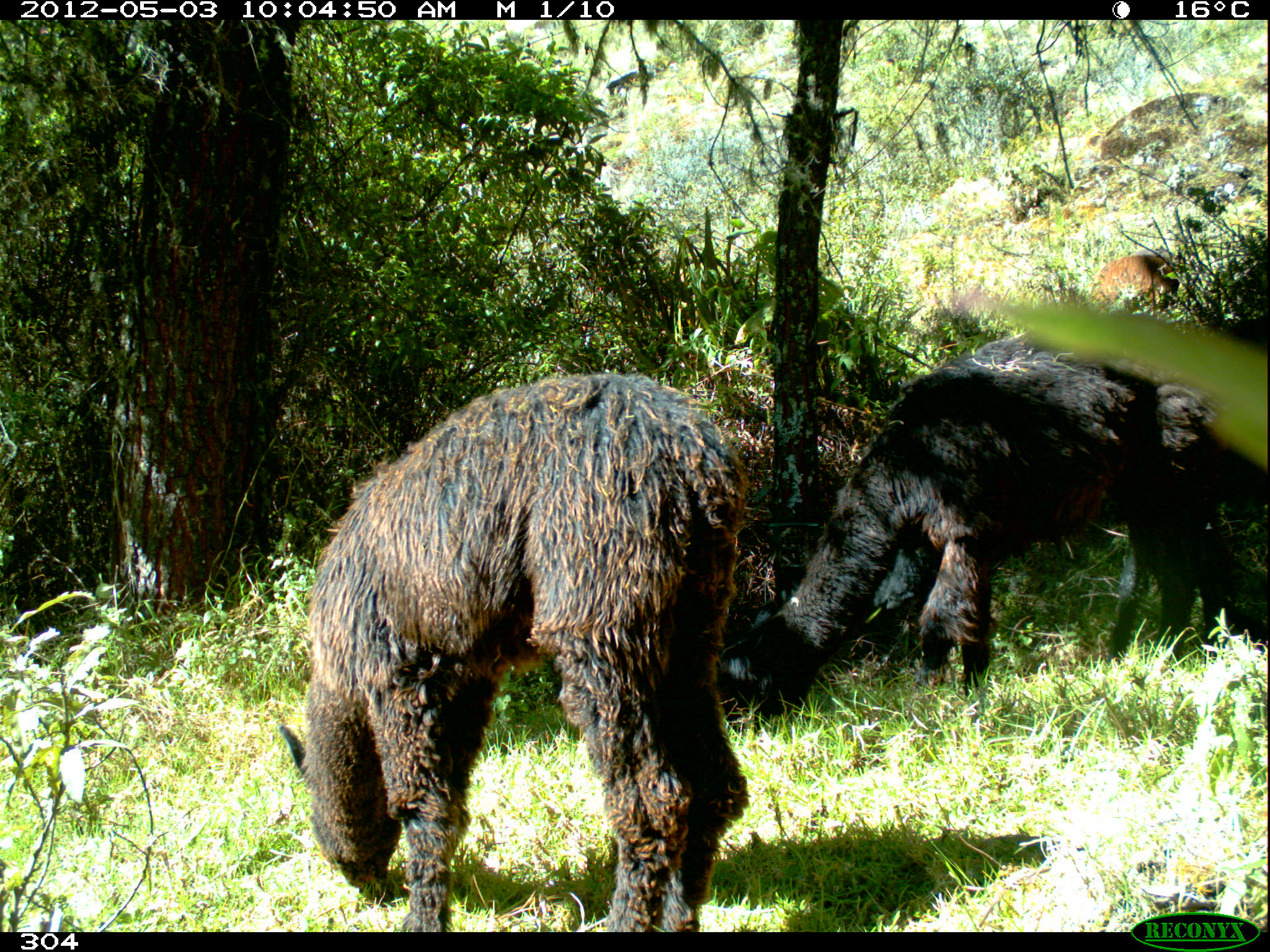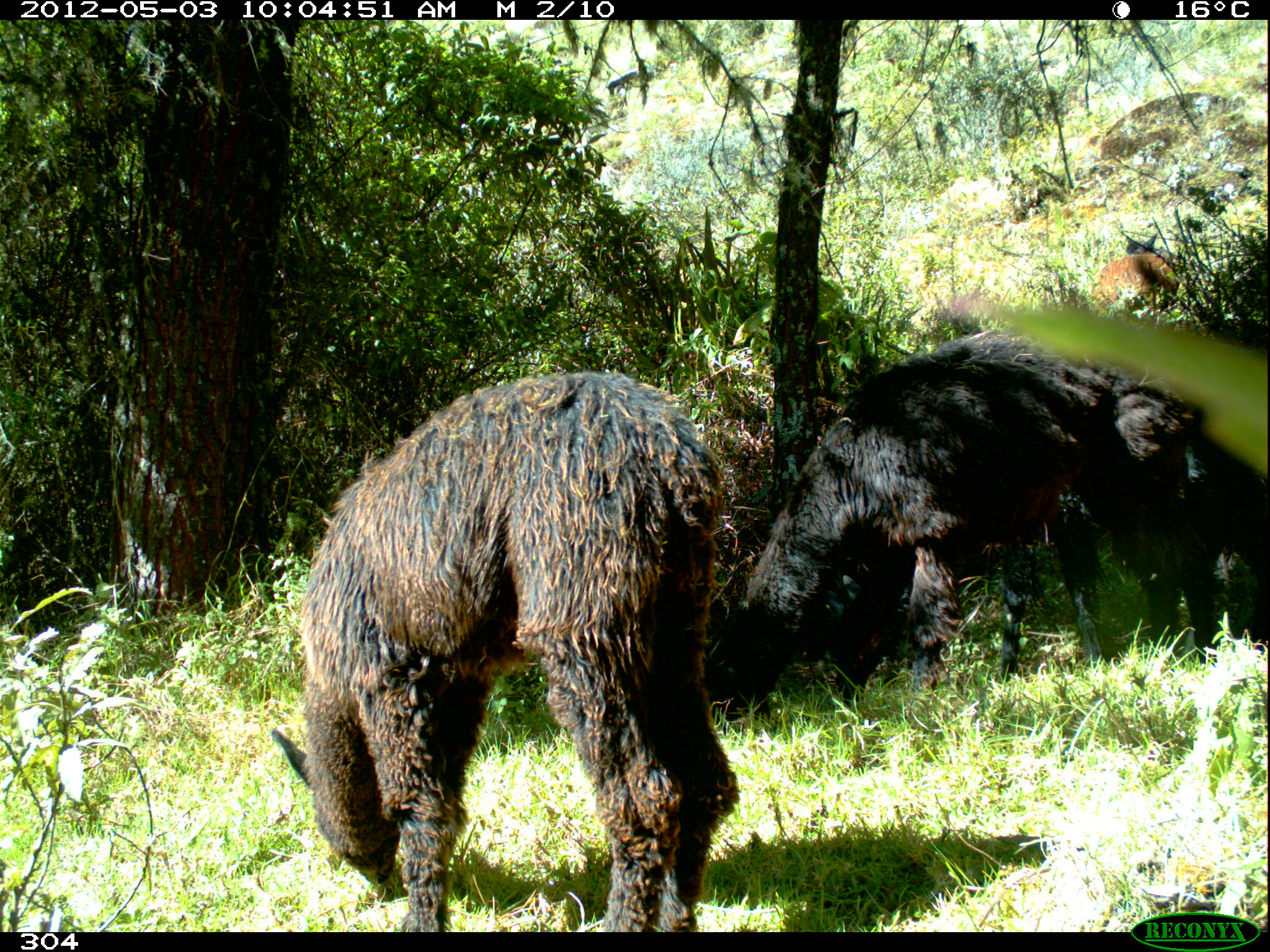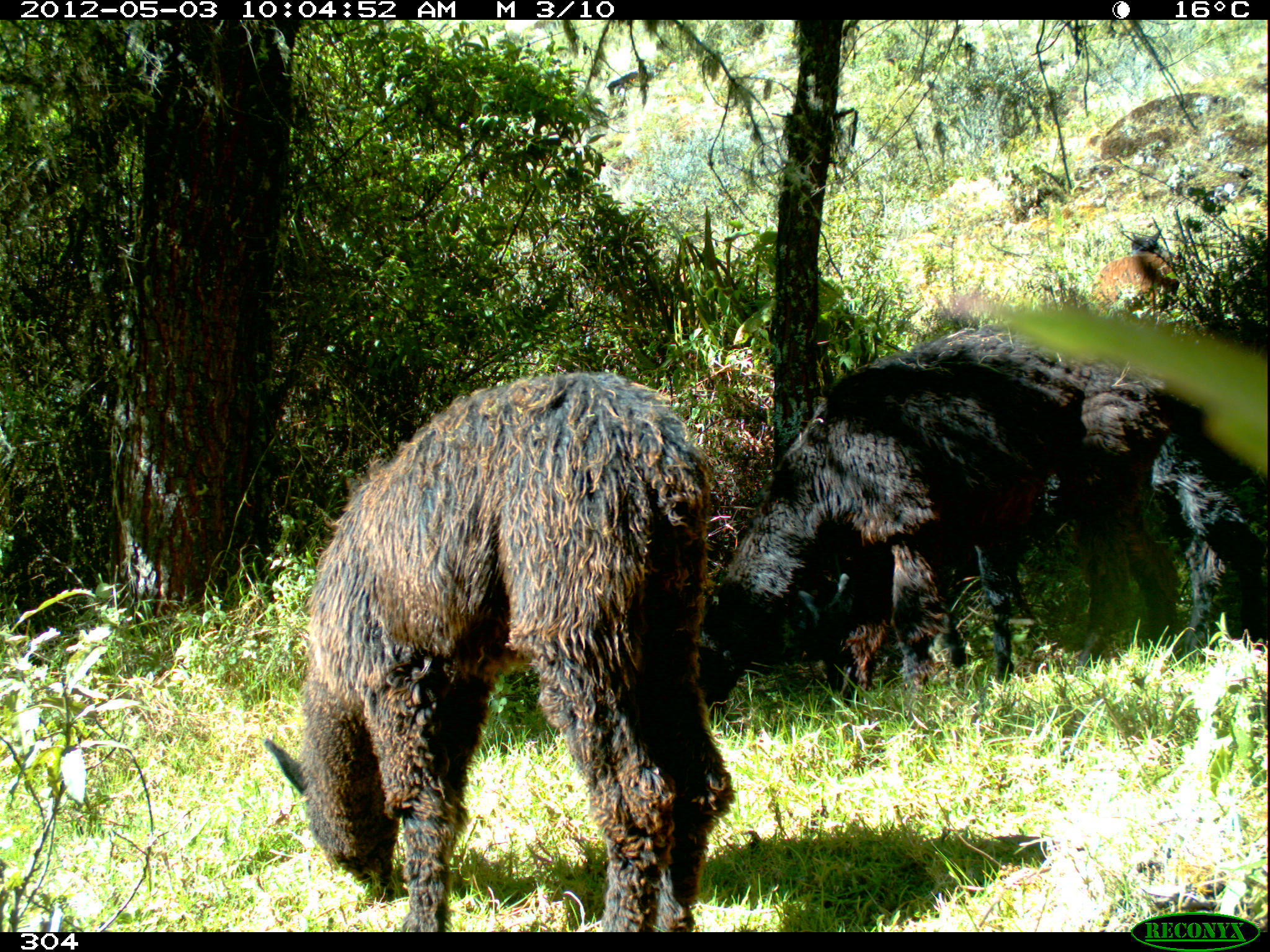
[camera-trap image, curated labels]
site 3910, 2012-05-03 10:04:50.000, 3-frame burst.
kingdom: Animalia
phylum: Chordata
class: Mammalia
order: Artiodactyla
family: Camelidae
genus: Vicugna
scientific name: Vicugna pacos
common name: alpaca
Vicugna pacos (alpaca).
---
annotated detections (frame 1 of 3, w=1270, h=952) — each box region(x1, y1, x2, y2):
vicugna pacos: region(273, 372, 747, 930); region(708, 329, 1239, 757); region(1087, 250, 1184, 316)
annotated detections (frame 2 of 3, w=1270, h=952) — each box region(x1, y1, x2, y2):
vicugna pacos: region(263, 370, 739, 930); region(699, 316, 1265, 723); region(1088, 253, 1179, 319); region(1119, 232, 1178, 261)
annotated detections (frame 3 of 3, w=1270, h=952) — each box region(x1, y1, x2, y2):
vicugna pacos: region(258, 366, 738, 929); region(688, 324, 1164, 732); region(1070, 297, 1270, 682); region(1089, 252, 1188, 320); region(1127, 226, 1182, 257)